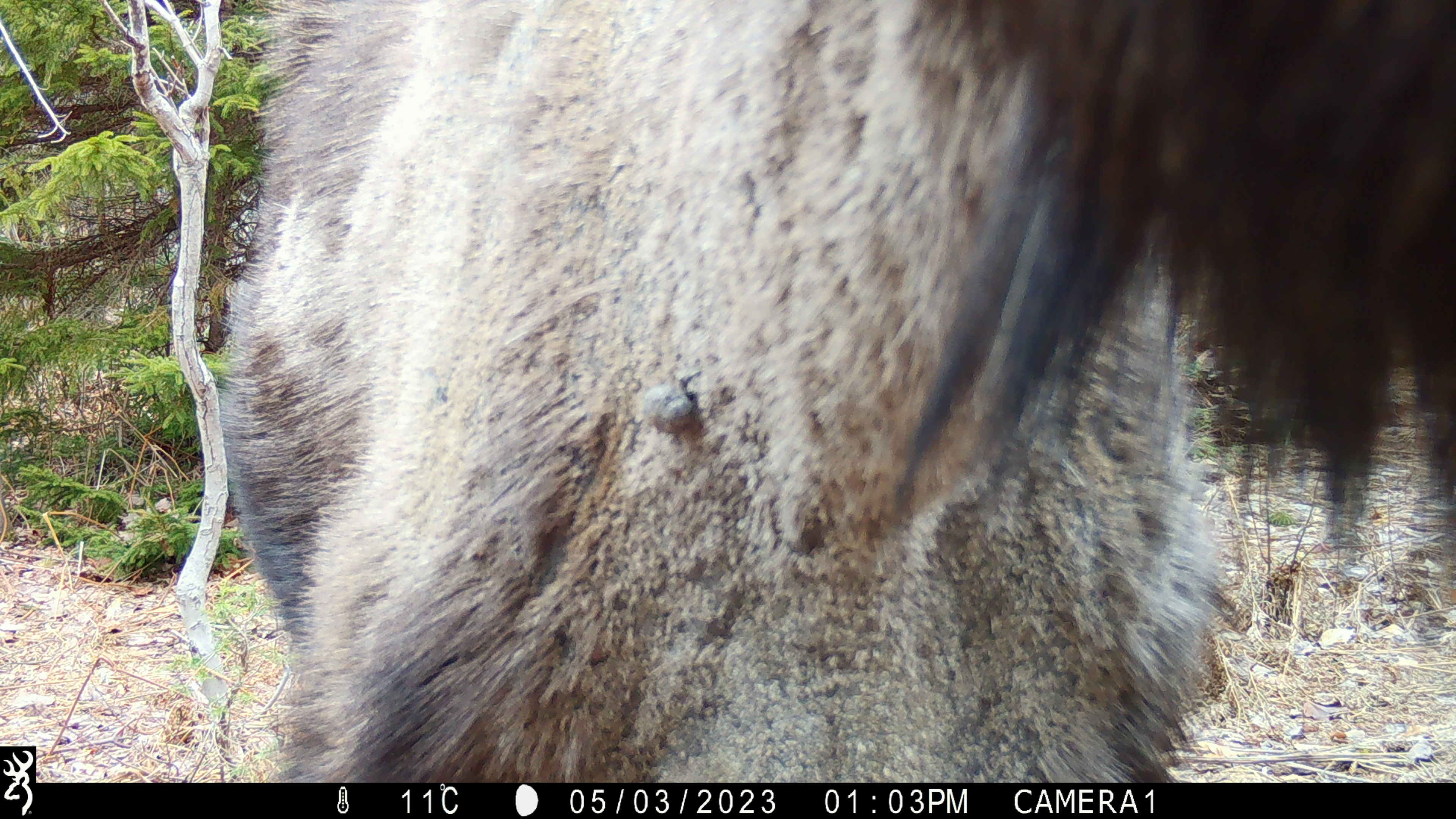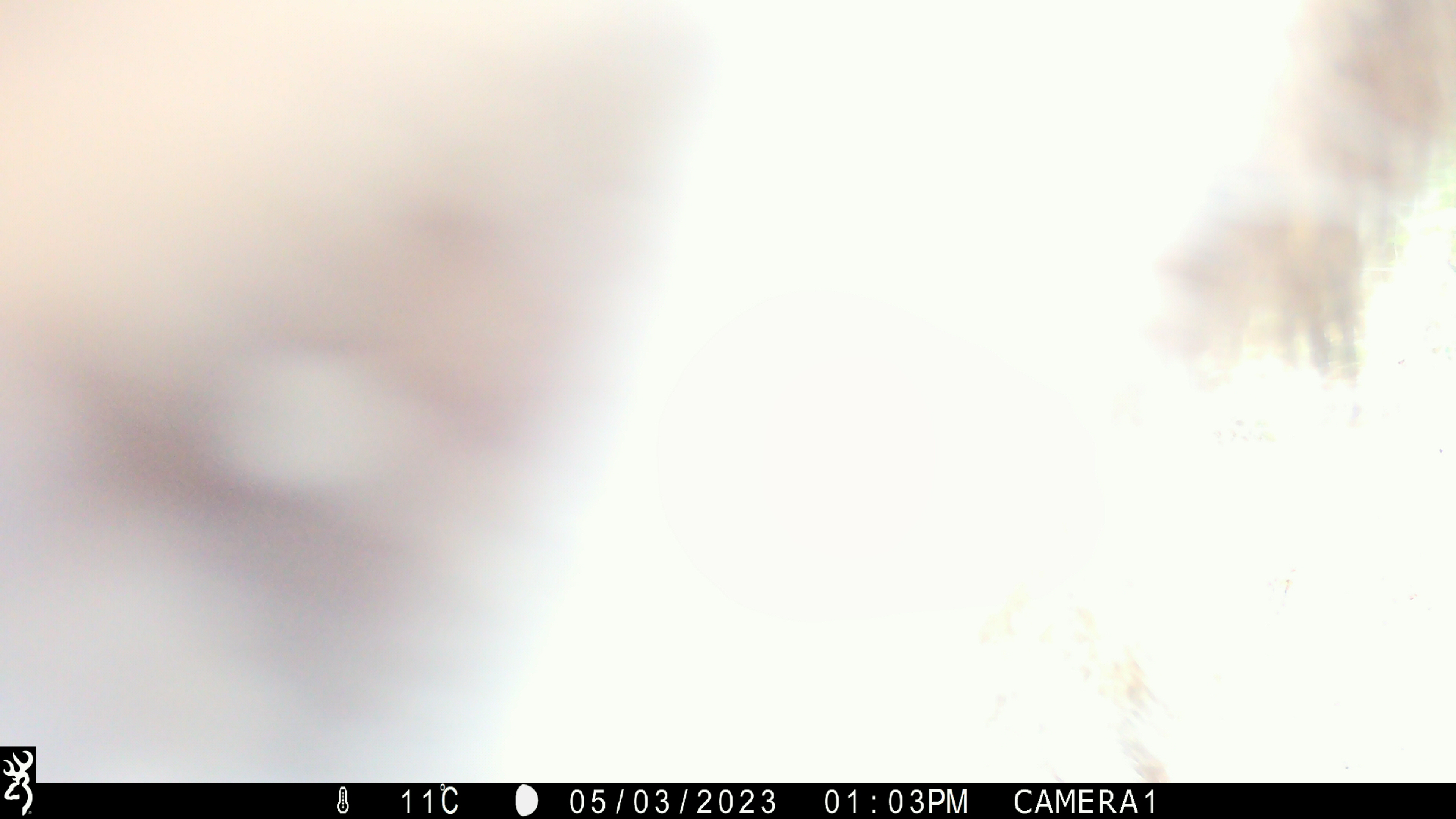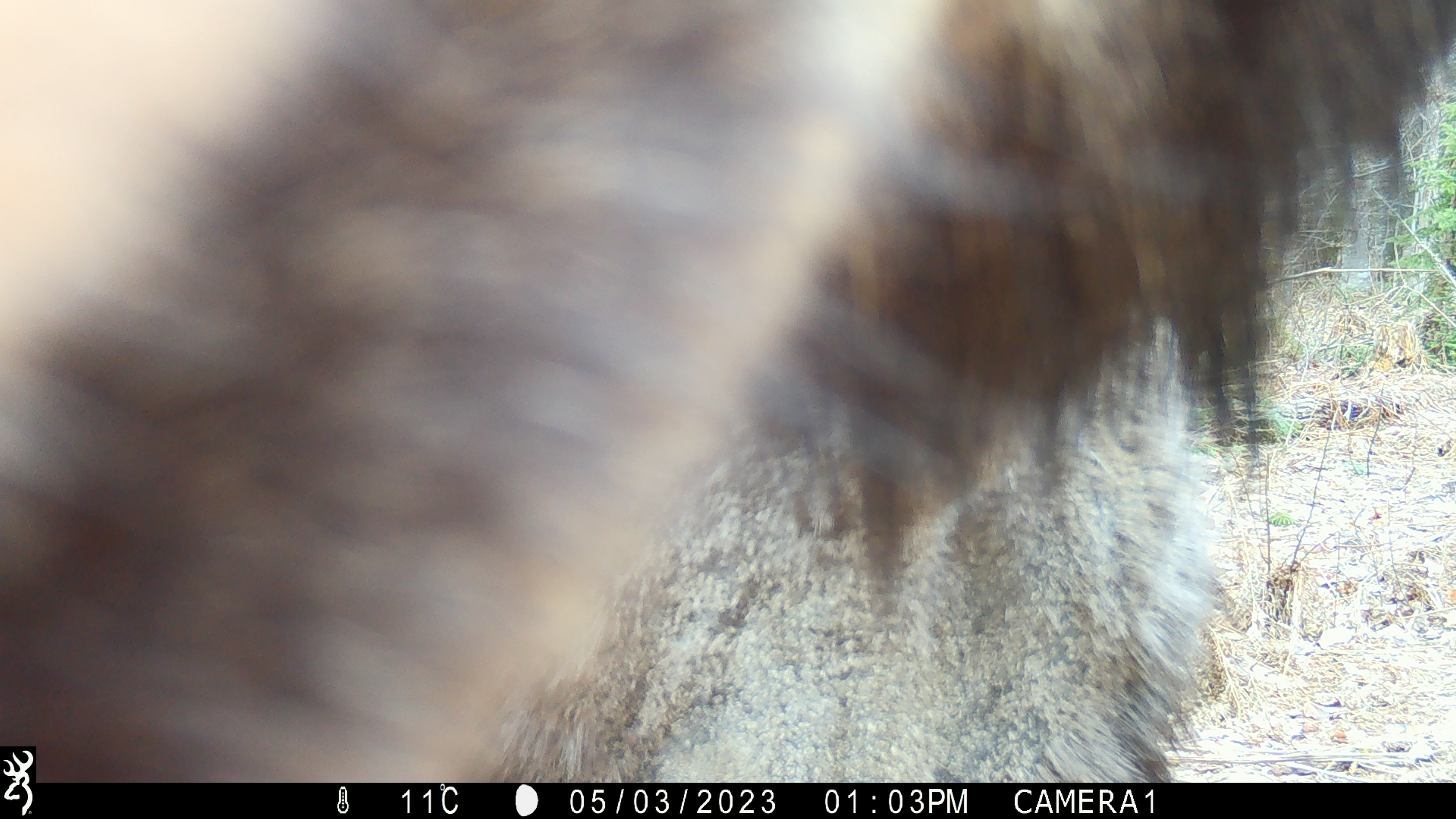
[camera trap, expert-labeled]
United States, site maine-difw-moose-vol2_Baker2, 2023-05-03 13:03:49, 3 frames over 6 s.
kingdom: Animalia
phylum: Chordata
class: Mammalia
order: Artiodactyla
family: Cervidae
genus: Alces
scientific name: Alces alces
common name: moose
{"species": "moose (Alces alces)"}